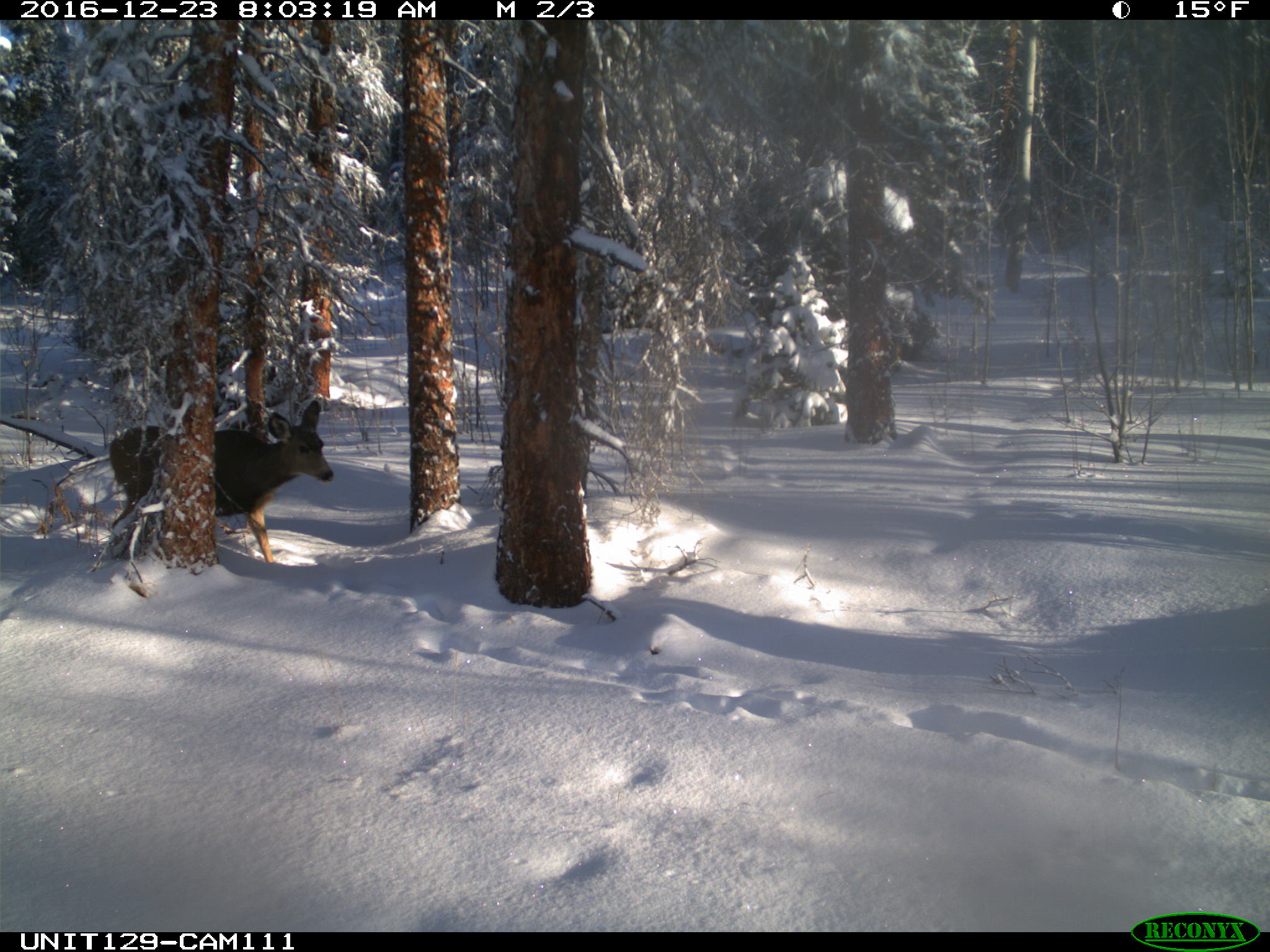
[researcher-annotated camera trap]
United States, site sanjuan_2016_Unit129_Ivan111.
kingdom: Animalia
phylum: Chordata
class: Mammalia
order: Artiodactyla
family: Cervidae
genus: Odocoileus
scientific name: Odocoileus hemionus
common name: mule deer